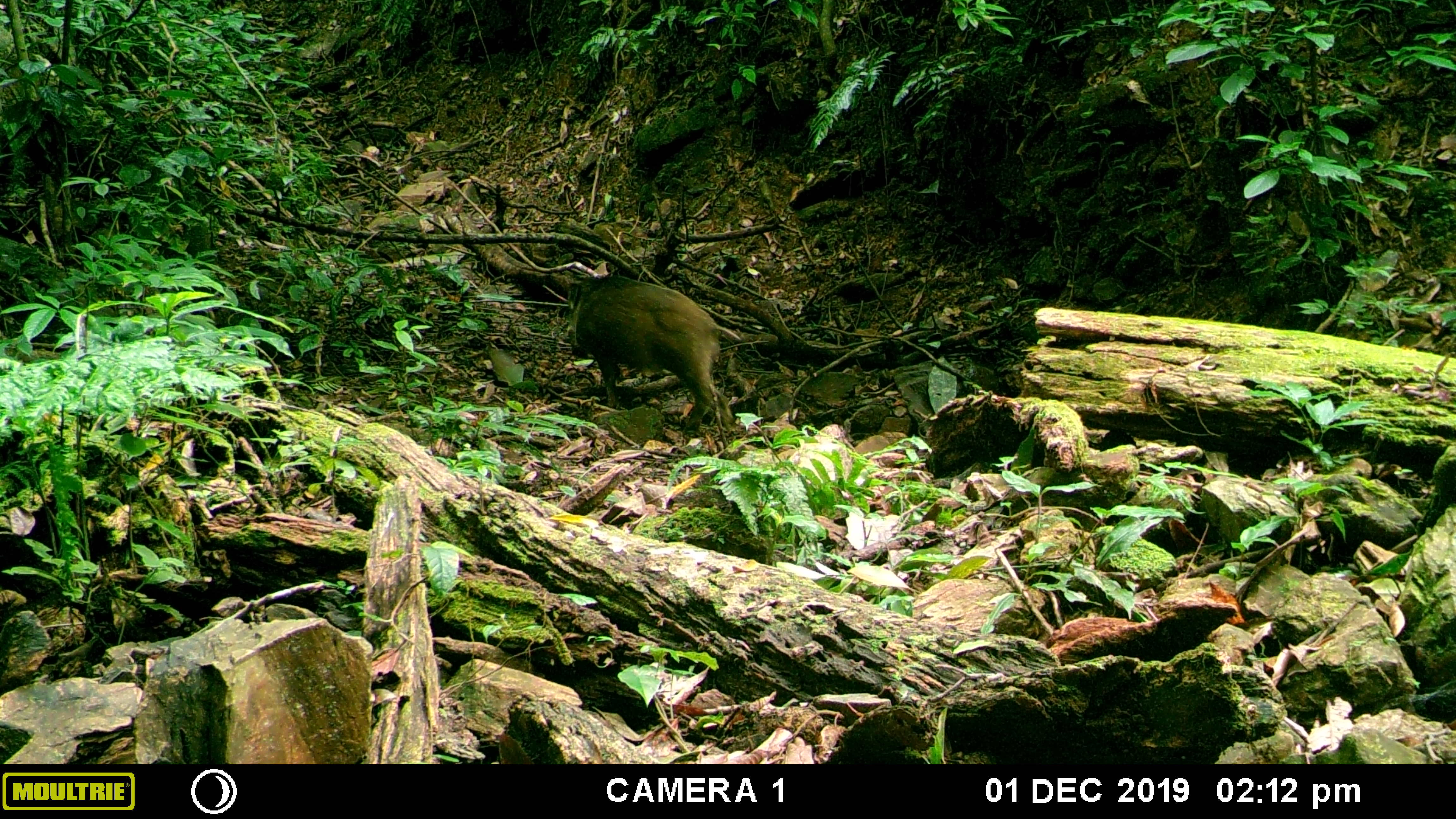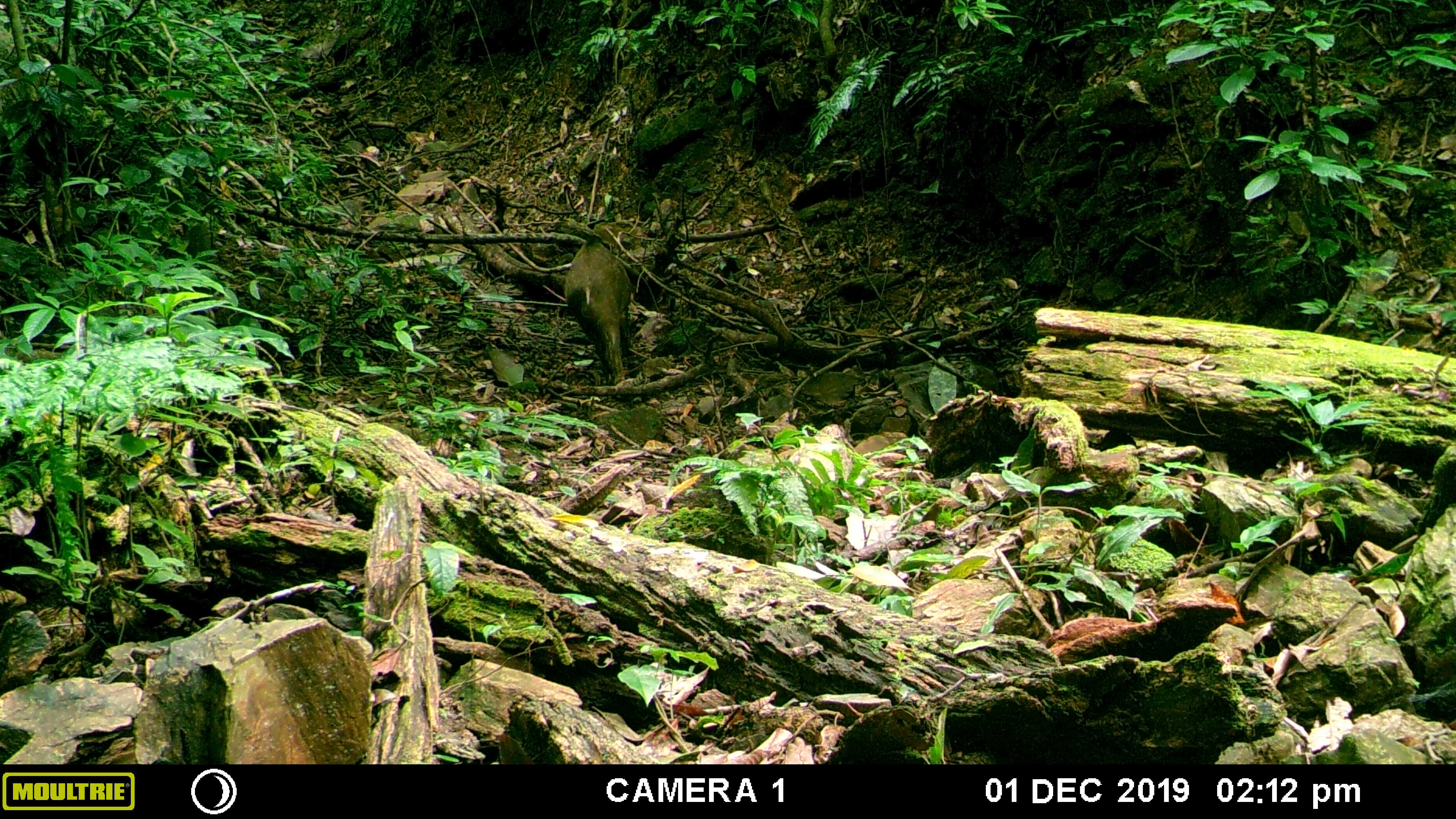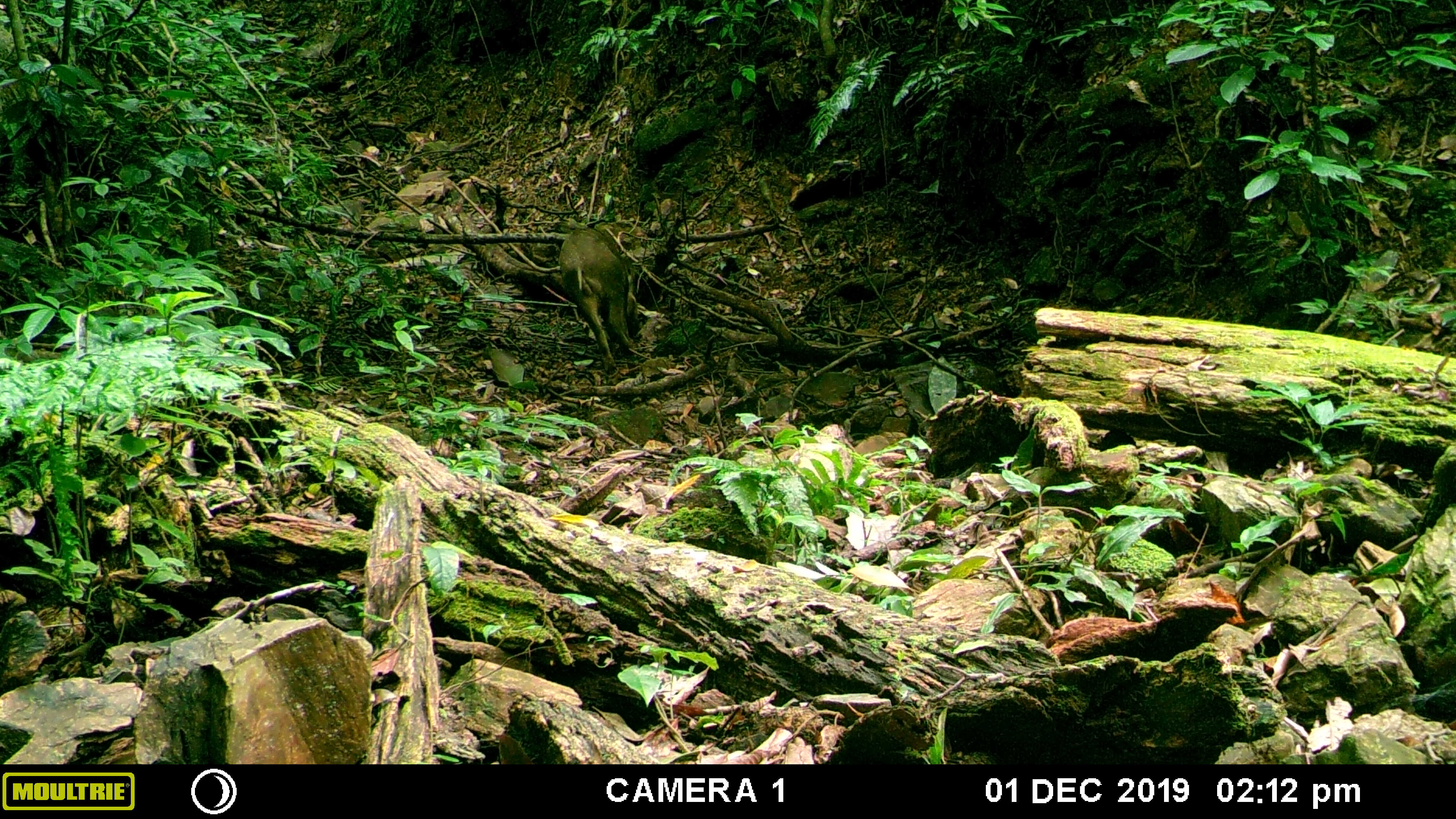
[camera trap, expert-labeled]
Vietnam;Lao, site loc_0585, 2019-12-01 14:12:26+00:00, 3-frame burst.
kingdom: Animalia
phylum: Chordata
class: Mammalia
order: Artiodactyla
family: Suidae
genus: Sus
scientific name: Sus scrofa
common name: eurasian wild pig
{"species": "eurasian wild pig (Sus scrofa)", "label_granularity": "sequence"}